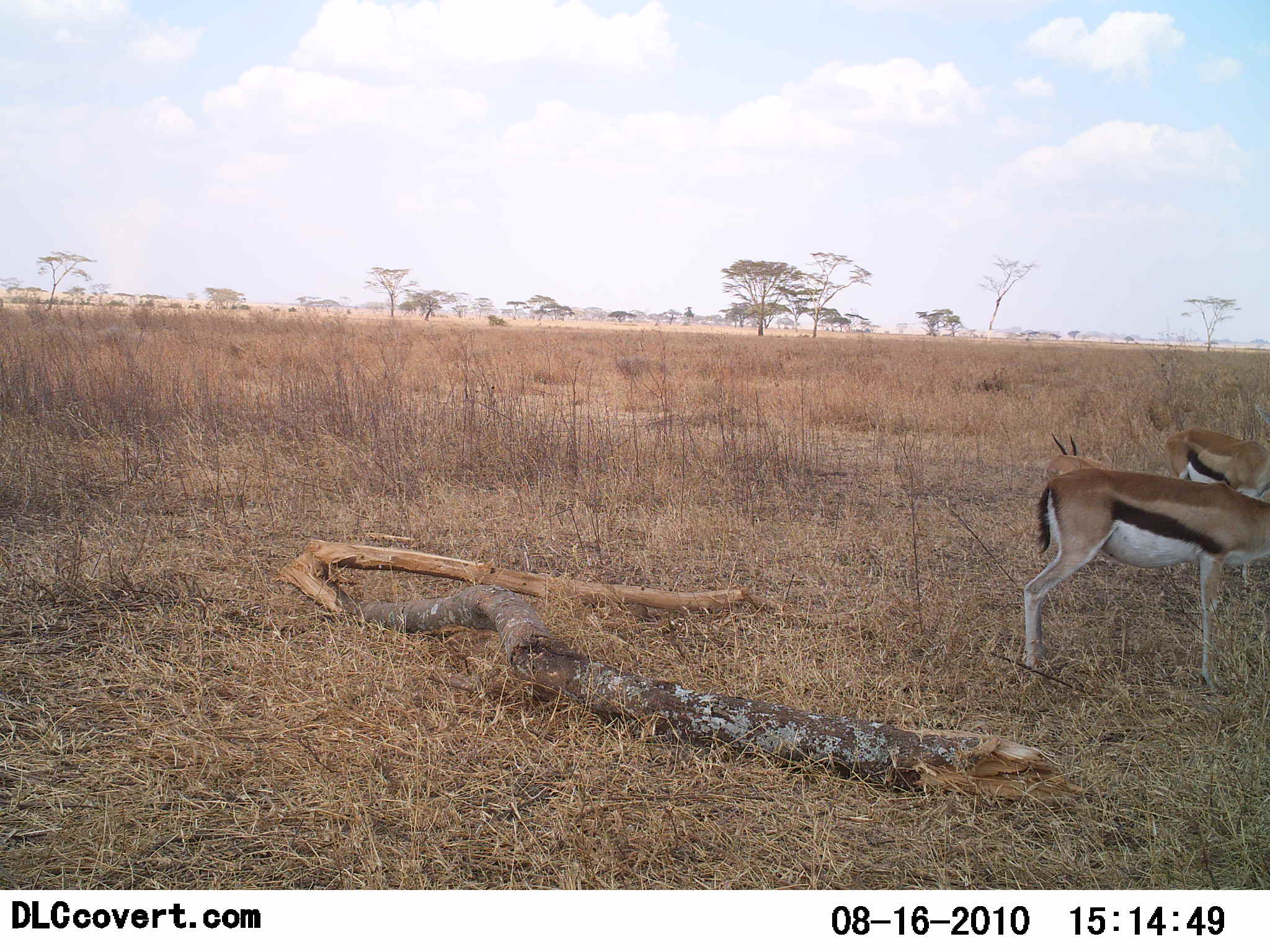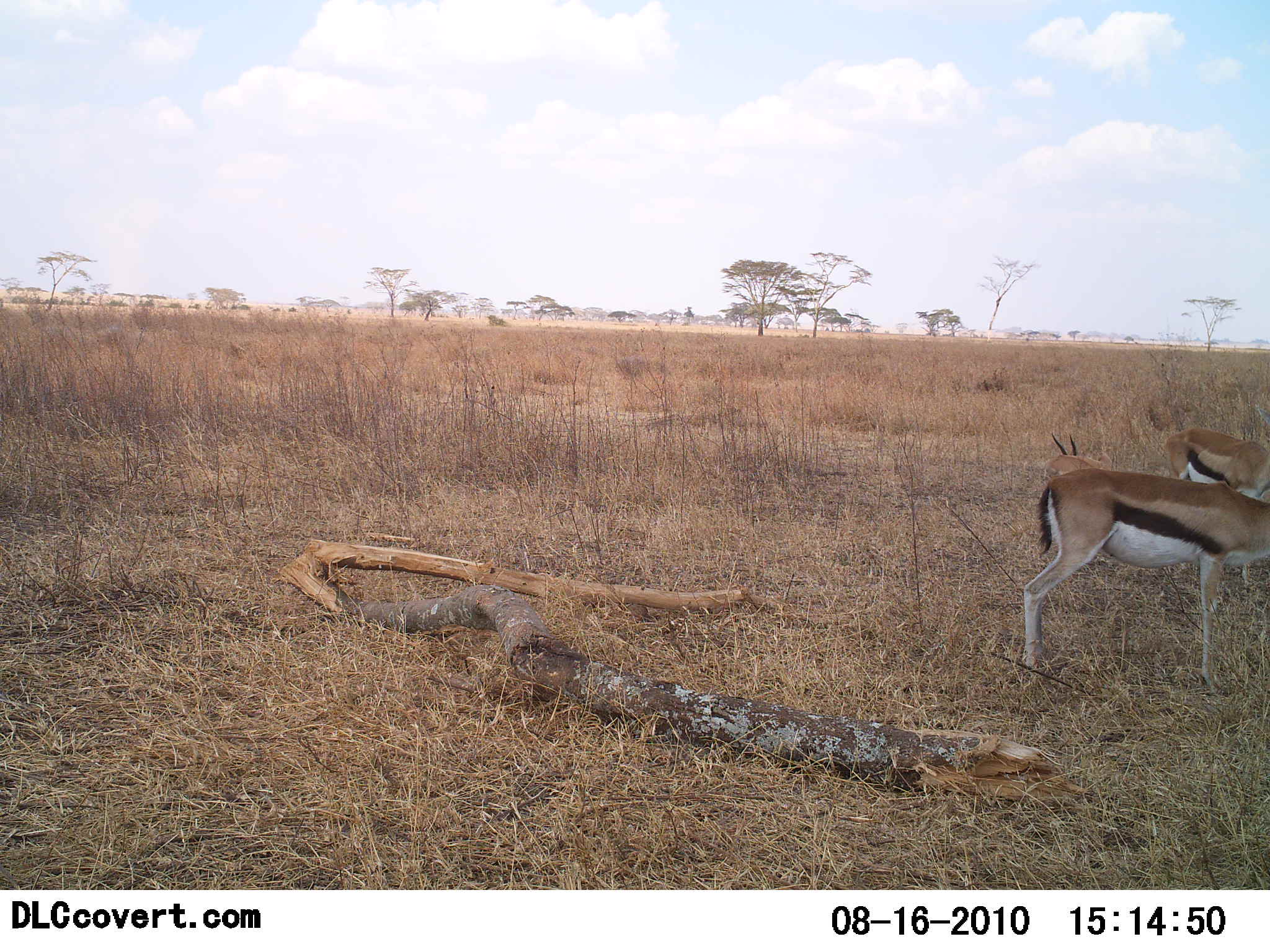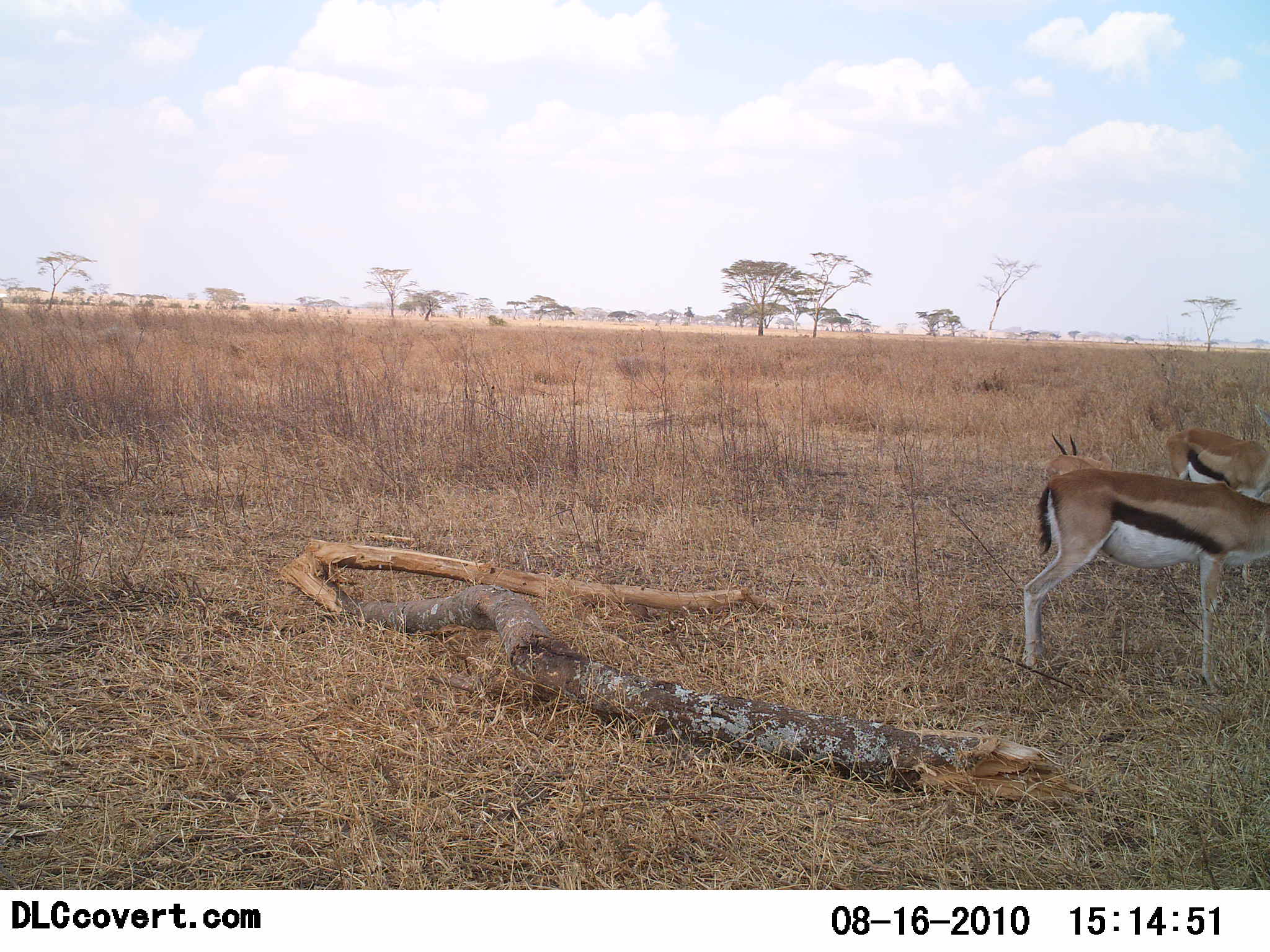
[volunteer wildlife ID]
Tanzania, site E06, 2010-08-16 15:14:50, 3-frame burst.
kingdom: Animalia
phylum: Chordata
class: Mammalia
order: Artiodactyla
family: Bovidae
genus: Eudorcas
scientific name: Eudorcas thomsonii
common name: thomson's gazelle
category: gazellethomsons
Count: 3.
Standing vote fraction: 91%.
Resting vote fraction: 35%.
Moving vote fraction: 0%.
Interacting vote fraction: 0%.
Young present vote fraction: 0%.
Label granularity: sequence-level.